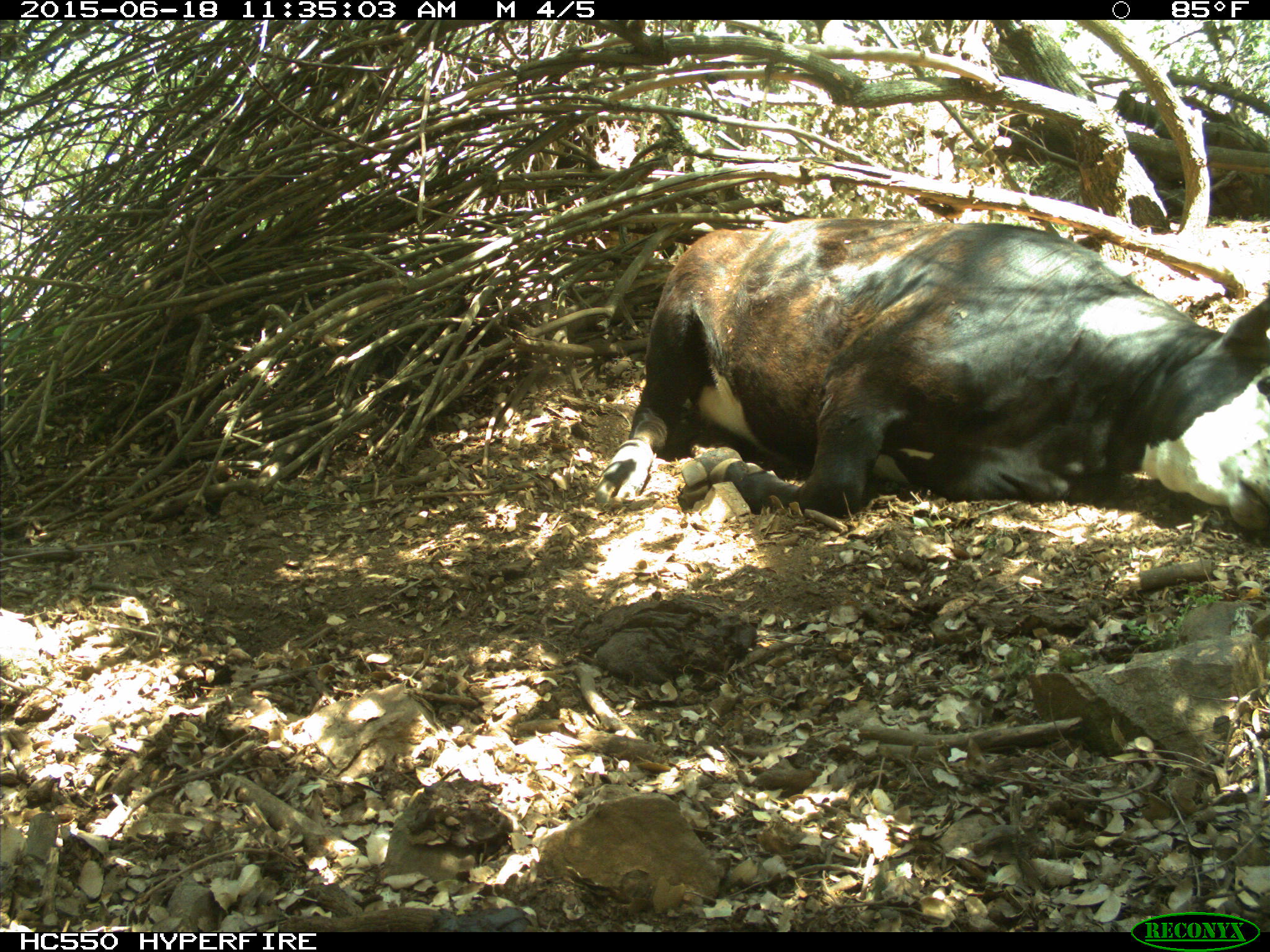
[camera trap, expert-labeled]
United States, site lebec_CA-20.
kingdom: Animalia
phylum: Chordata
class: Mammalia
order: Artiodactyla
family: Bovidae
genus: Bos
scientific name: Bos taurus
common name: domestic cow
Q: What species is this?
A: Bos taurus (domestic cow).